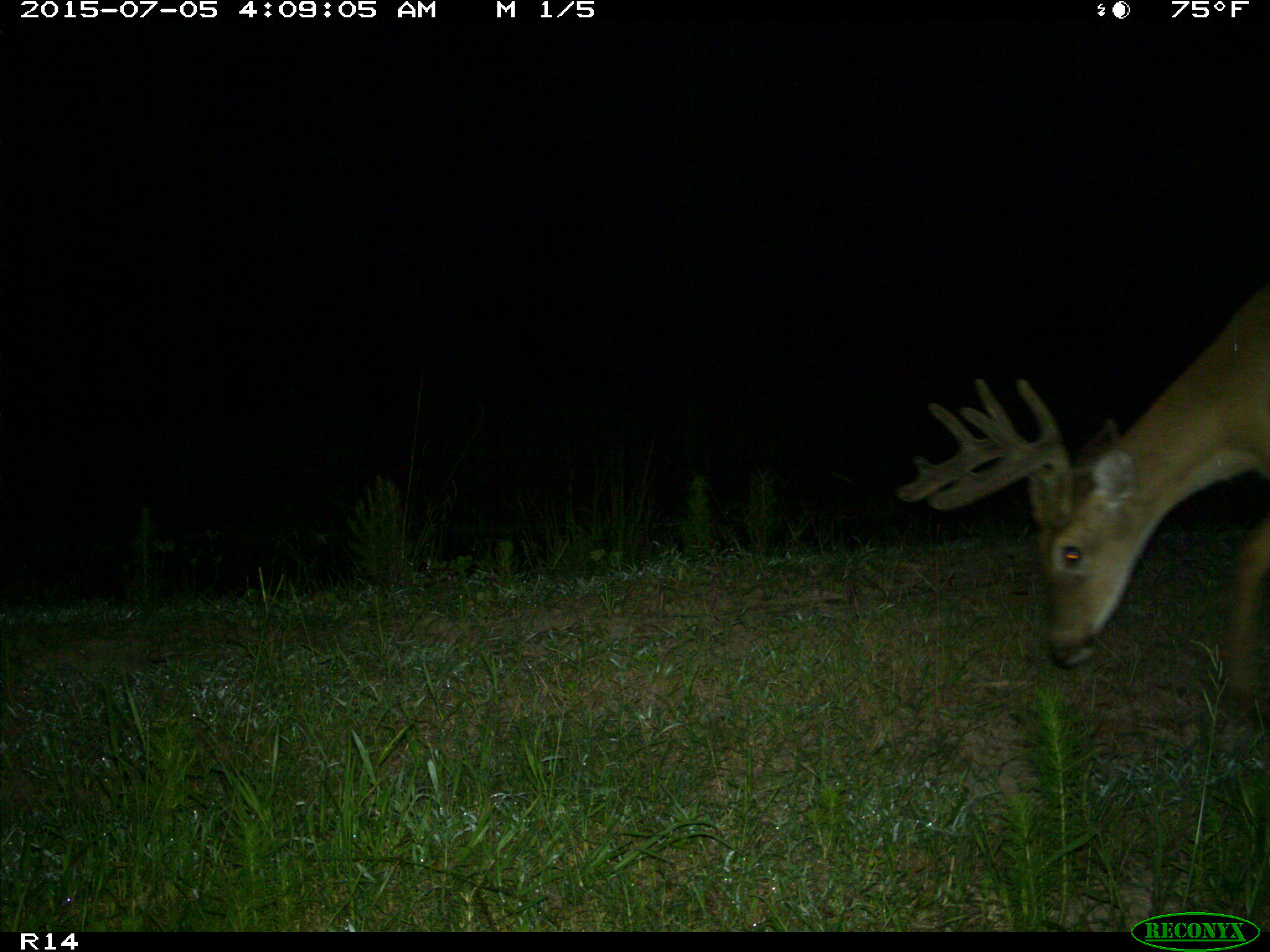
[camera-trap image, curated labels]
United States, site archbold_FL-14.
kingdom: Animalia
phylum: Chordata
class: Mammalia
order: Artiodactyla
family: Cervidae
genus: Odocoileus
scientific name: Odocoileus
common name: deer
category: unidentified deer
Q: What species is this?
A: Unidentified deer (deer) (Odocoileus).